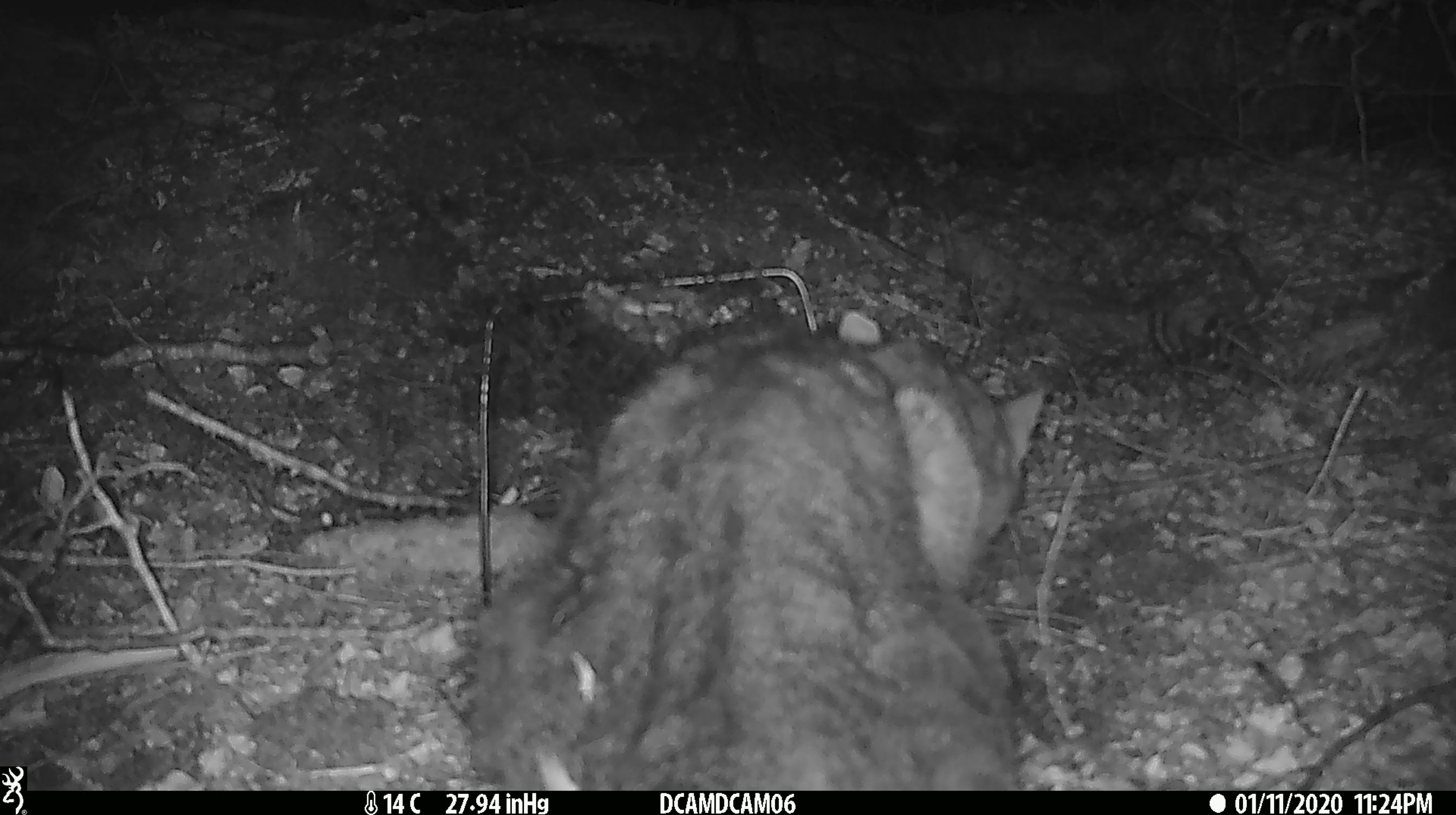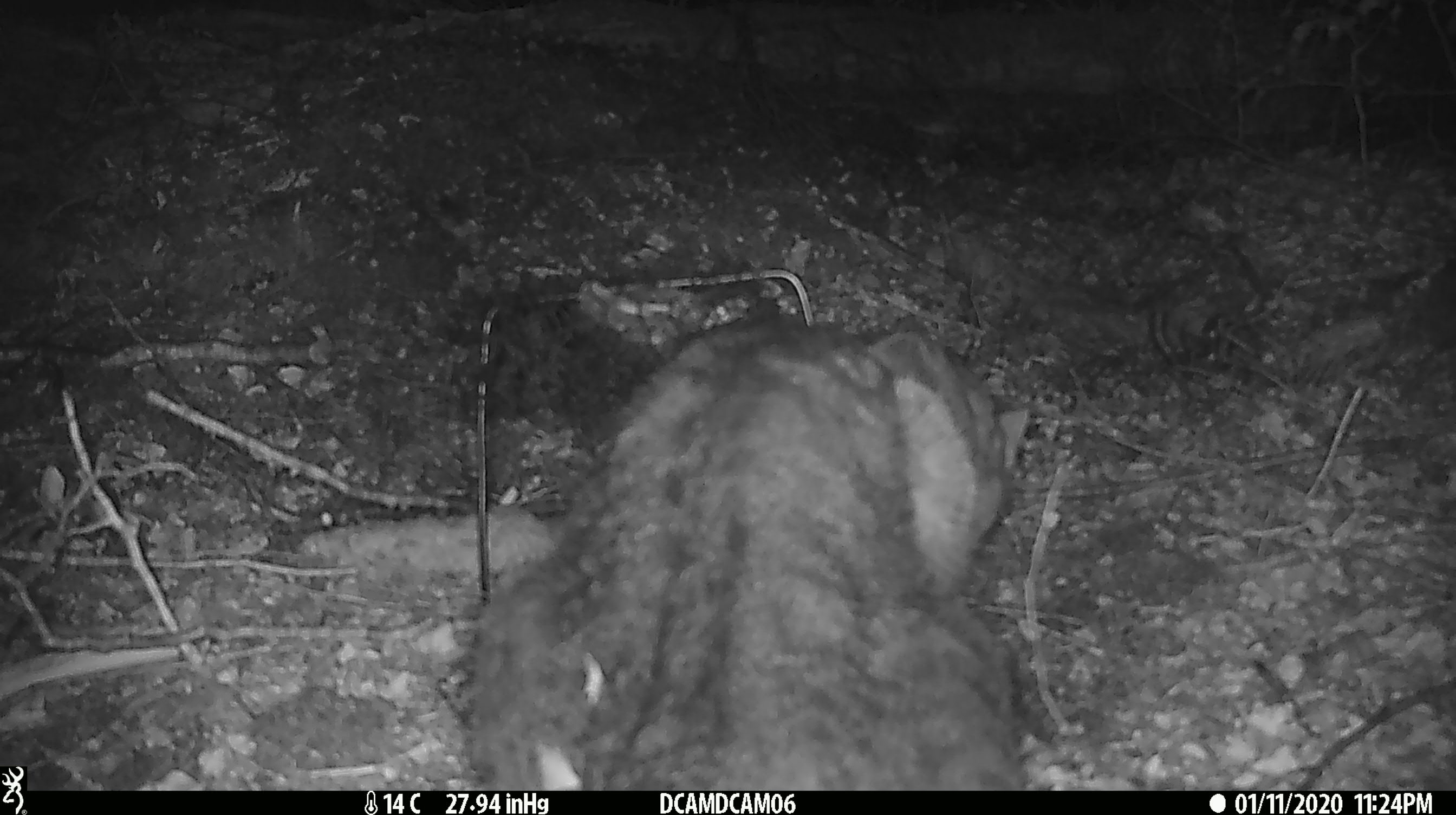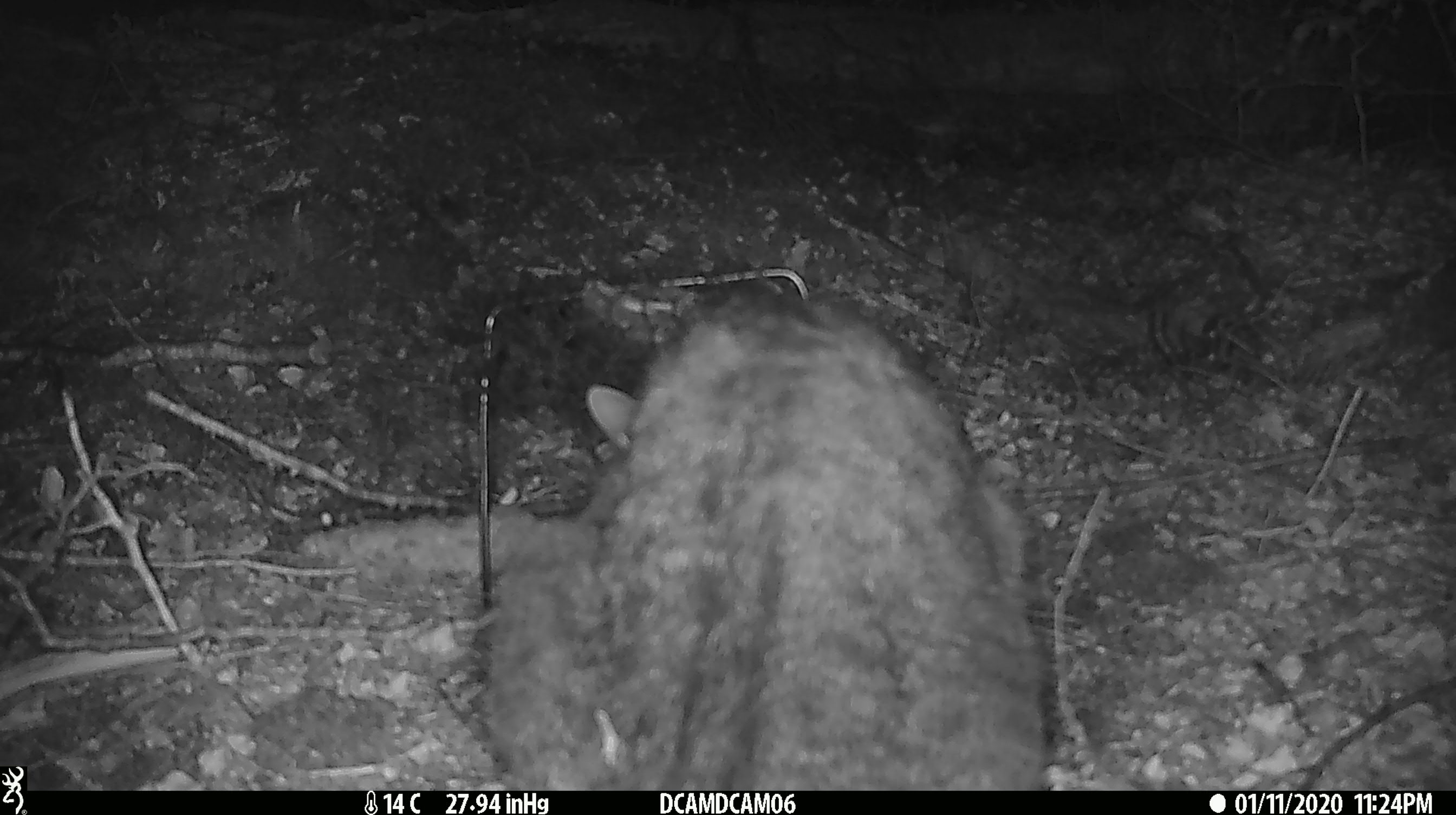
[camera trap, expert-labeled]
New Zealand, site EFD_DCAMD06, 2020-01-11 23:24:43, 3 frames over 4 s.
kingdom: Animalia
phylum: Chordata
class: Mammalia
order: Carnivora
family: Felidae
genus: Felis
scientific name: Felis catus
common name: domestic cat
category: cat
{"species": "cat (domestic cat) (Felis catus)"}